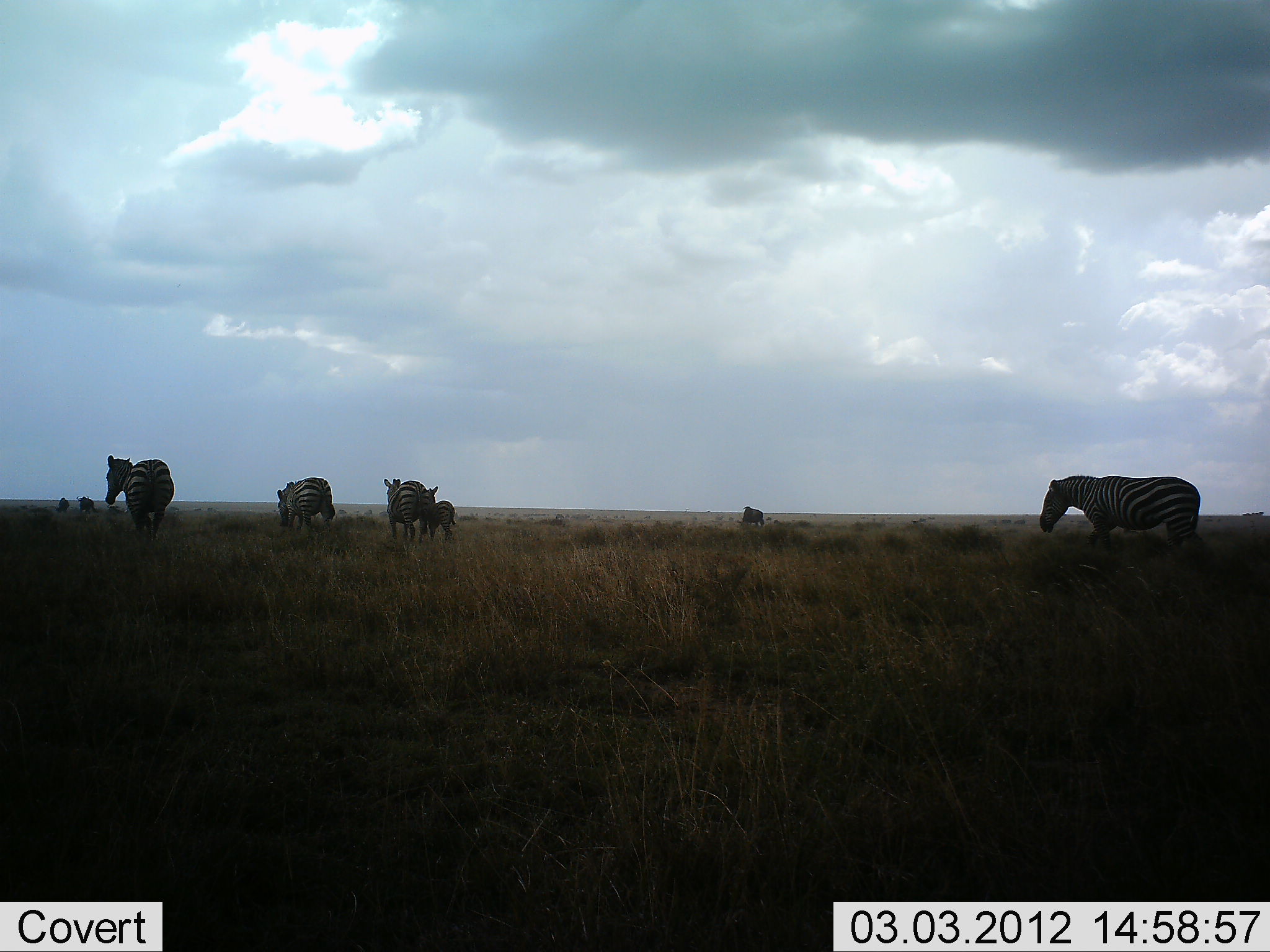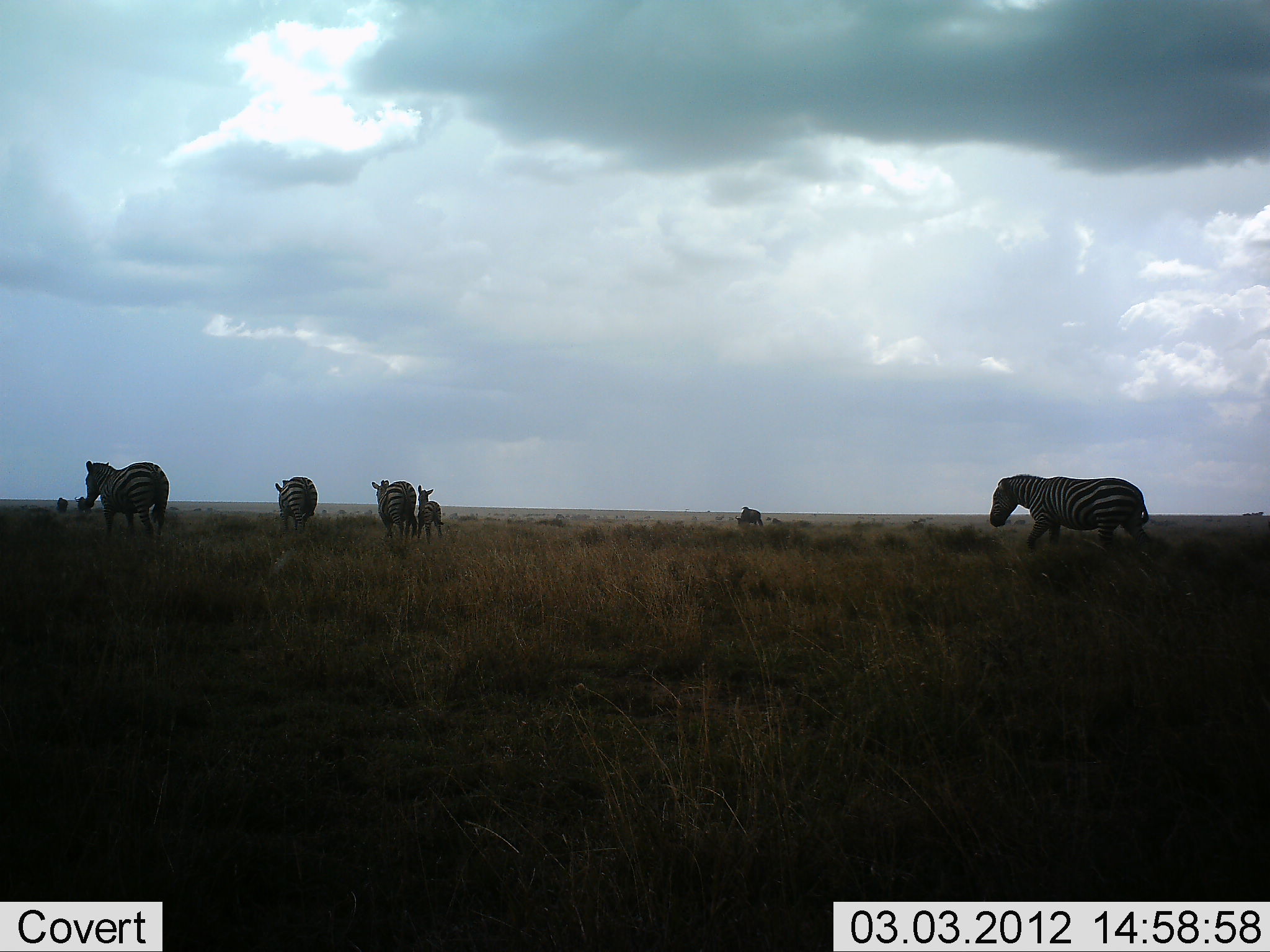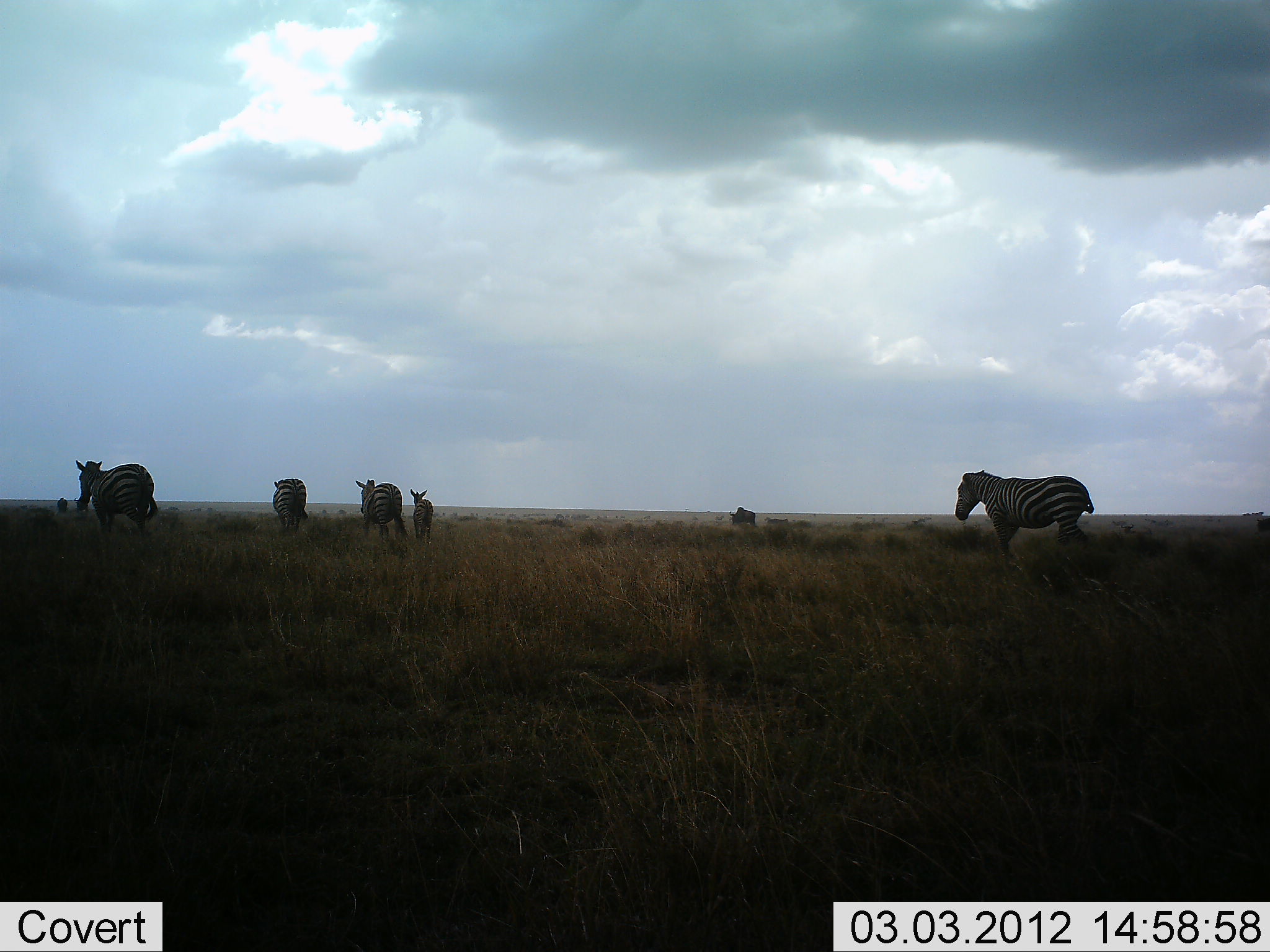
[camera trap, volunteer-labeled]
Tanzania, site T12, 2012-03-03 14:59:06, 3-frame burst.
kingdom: Animalia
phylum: Chordata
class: Mammalia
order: Perissodactyla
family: Equidae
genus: Equus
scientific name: Equus quagga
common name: plains zebra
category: zebra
Zebra (plains zebra) (Equus quagga), count 7. Behavior (volunteer vote fractions): standing 5%, resting 0%, moving 100%, interacting 0%. Young present (vote fraction): 60%. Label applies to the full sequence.